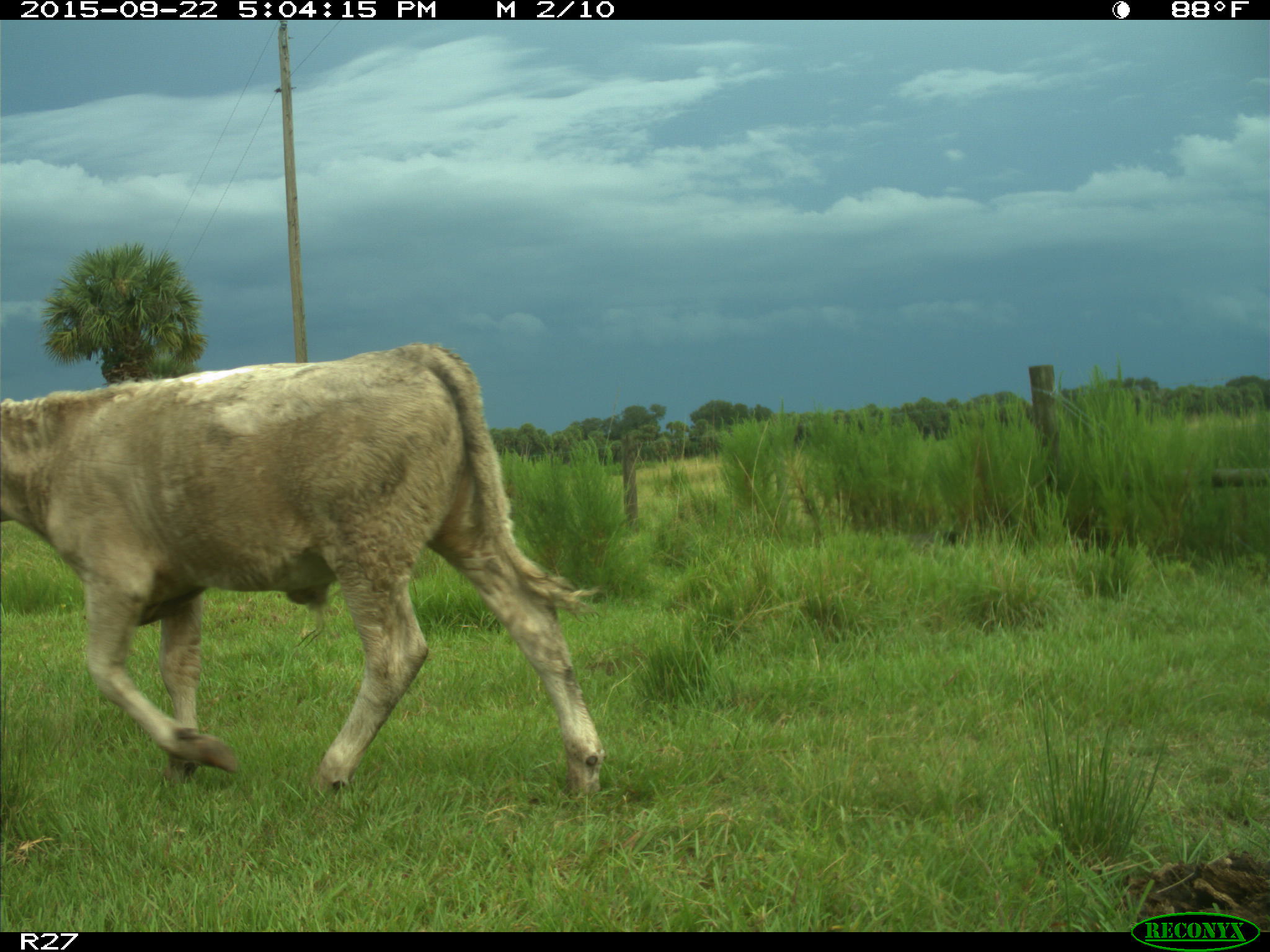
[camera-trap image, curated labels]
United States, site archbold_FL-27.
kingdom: Animalia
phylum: Chordata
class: Mammalia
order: Artiodactyla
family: Bovidae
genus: Bos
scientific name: Bos taurus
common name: domestic cow